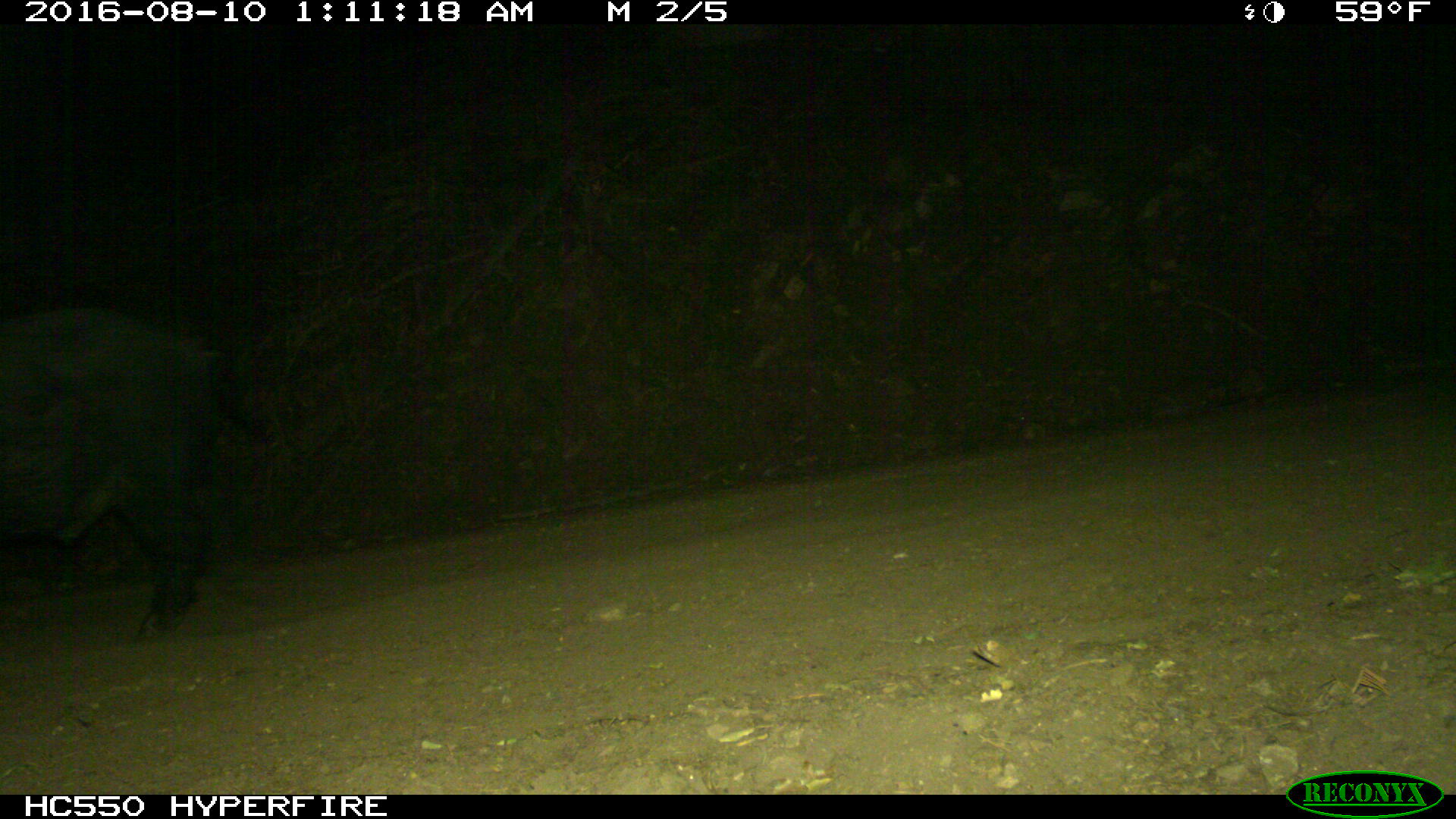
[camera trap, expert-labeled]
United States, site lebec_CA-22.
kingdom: Animalia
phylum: Chordata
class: Mammalia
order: Artiodactyla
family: Suidae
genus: Sus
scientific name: Sus scrofa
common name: wild boar